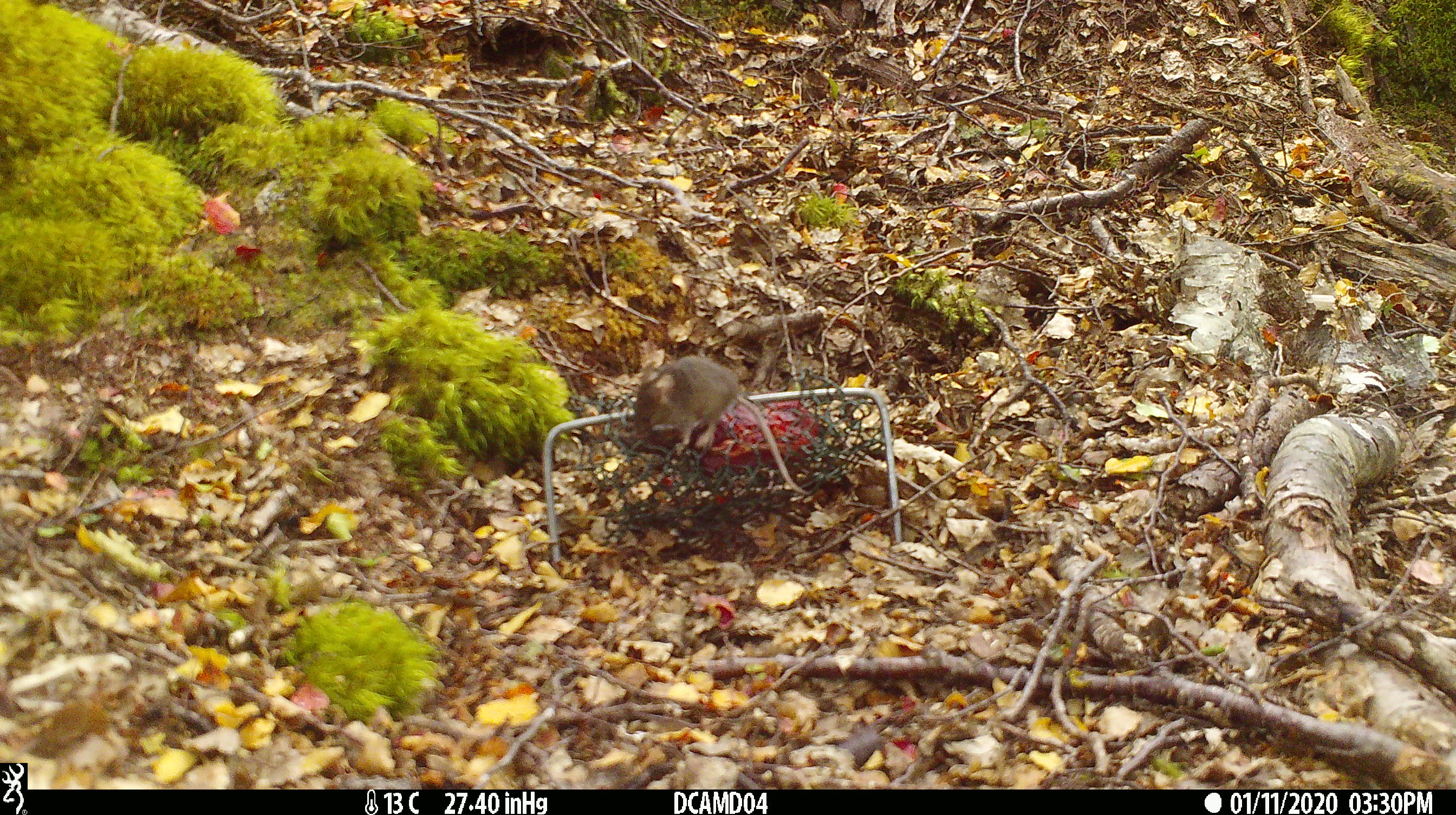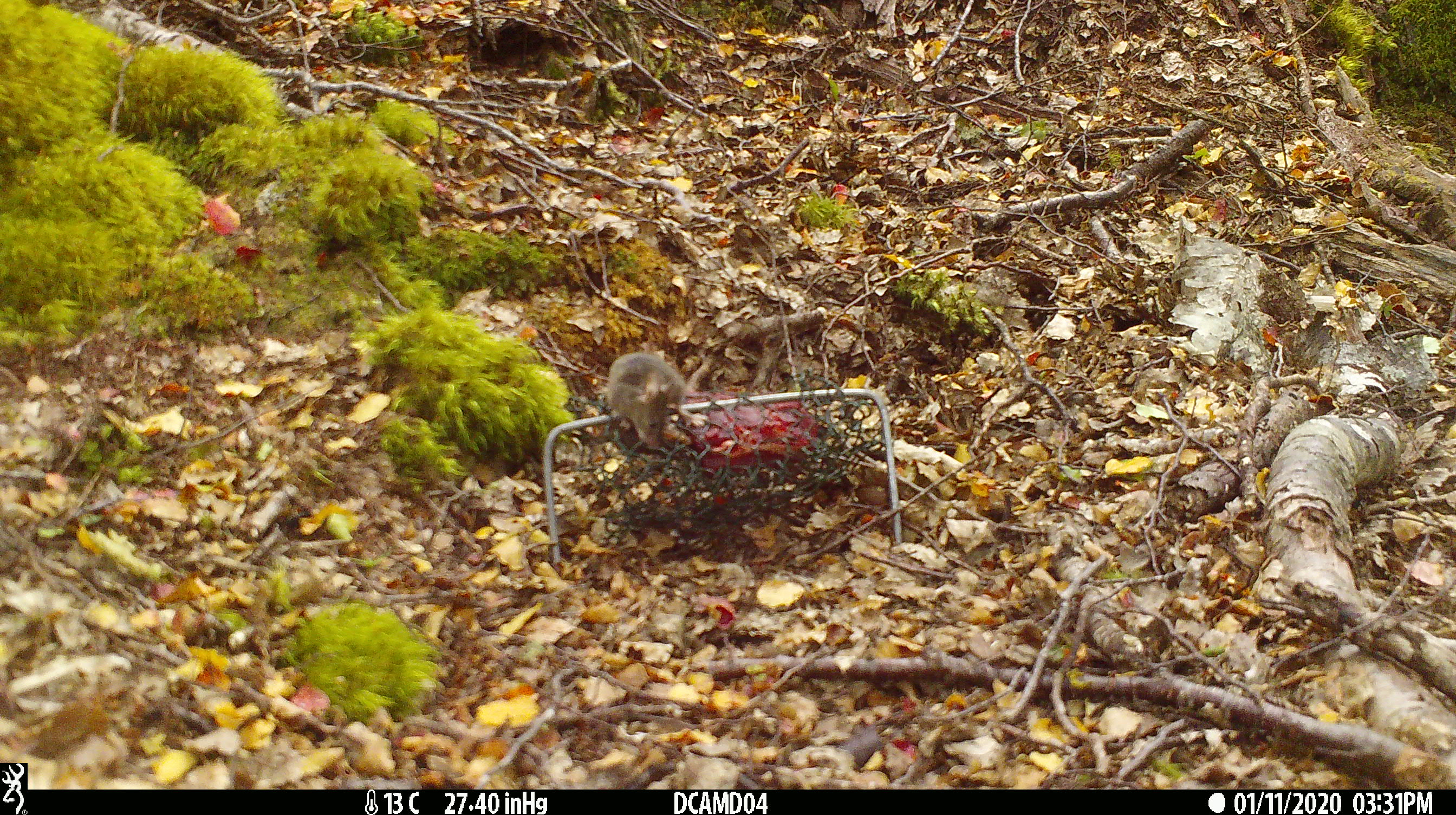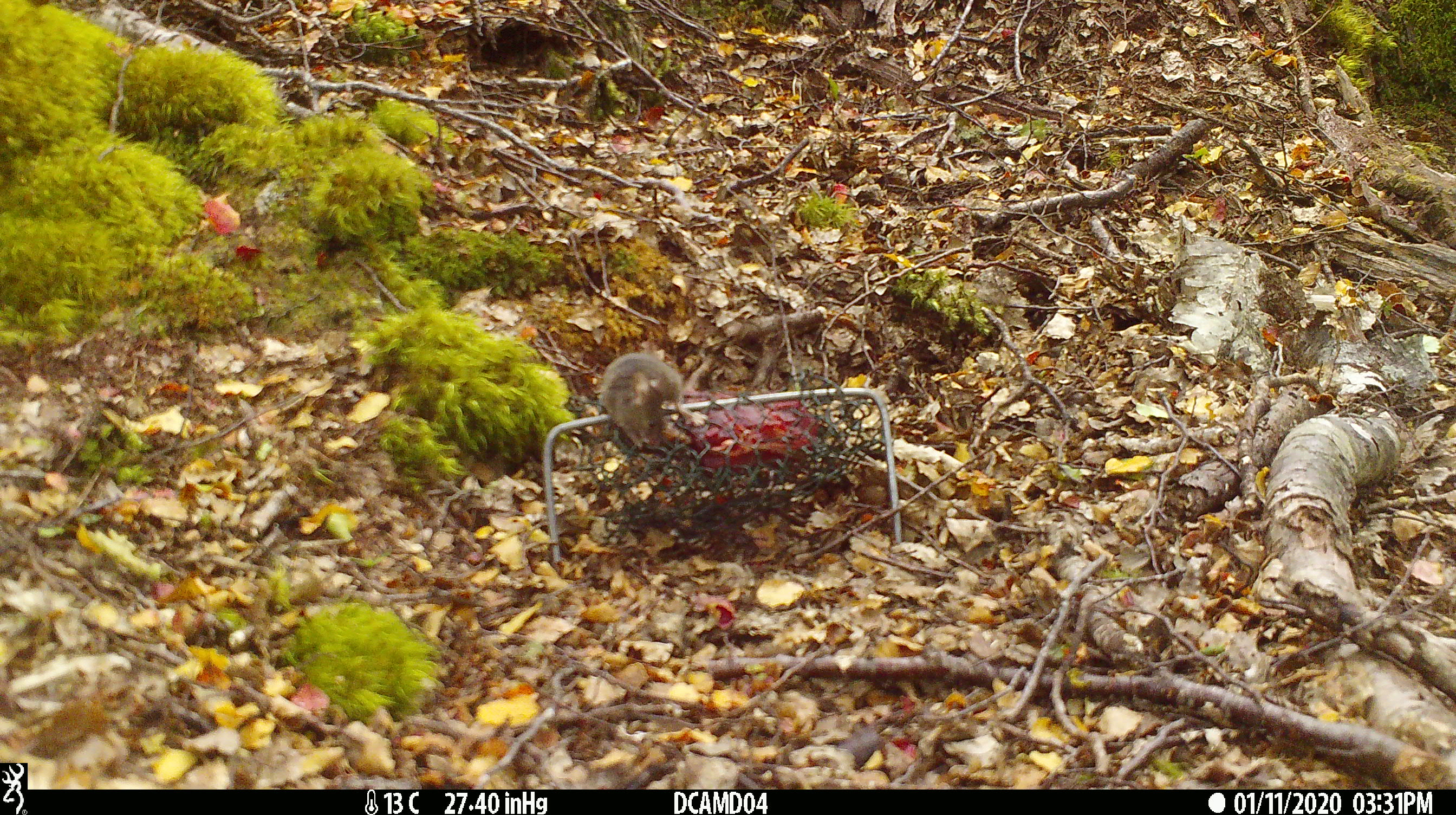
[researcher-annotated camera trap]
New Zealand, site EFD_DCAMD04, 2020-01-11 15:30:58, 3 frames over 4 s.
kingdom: Animalia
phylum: Chordata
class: Mammalia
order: Rodentia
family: Muridae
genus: Mus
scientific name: Mus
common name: mouse